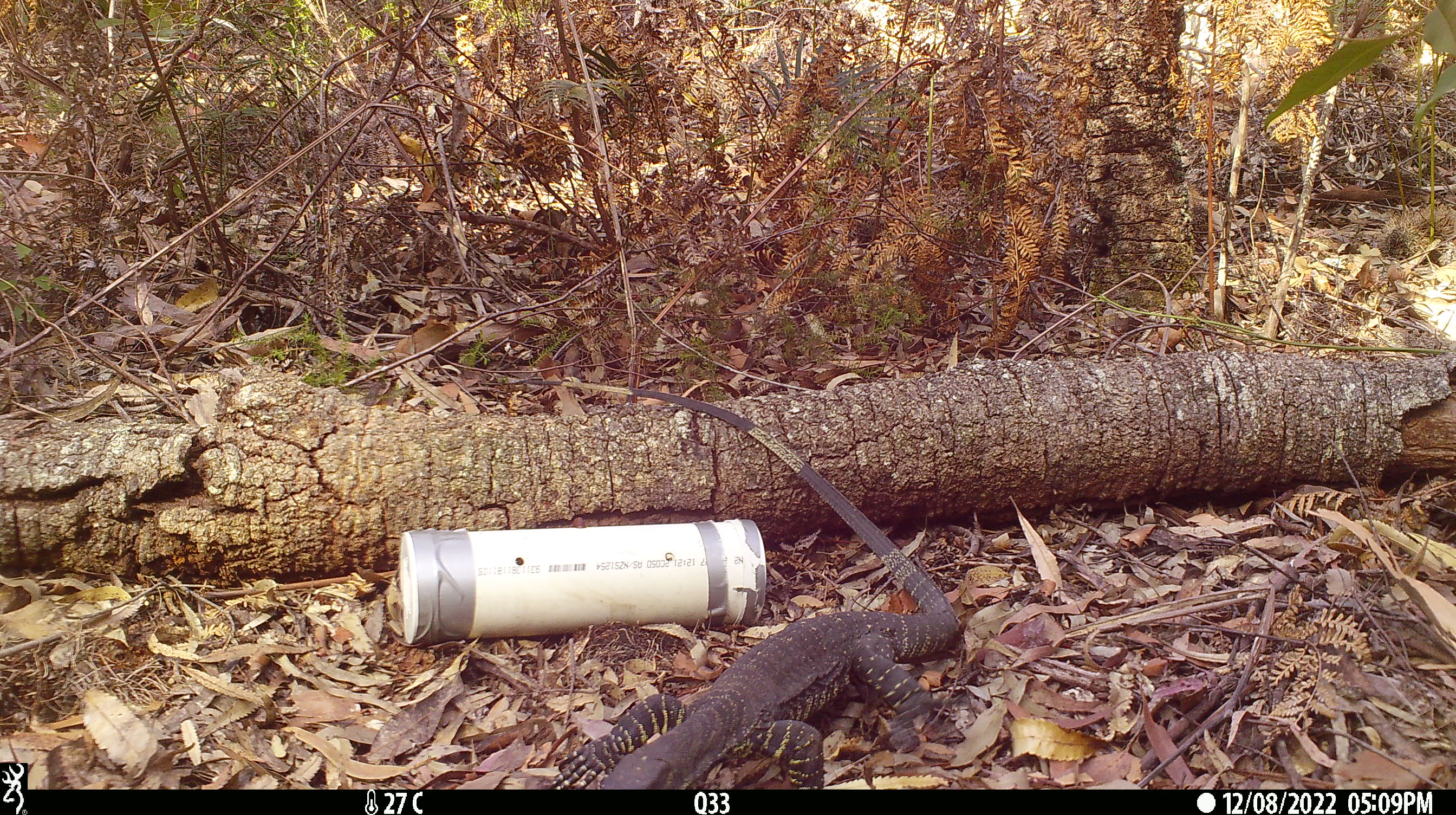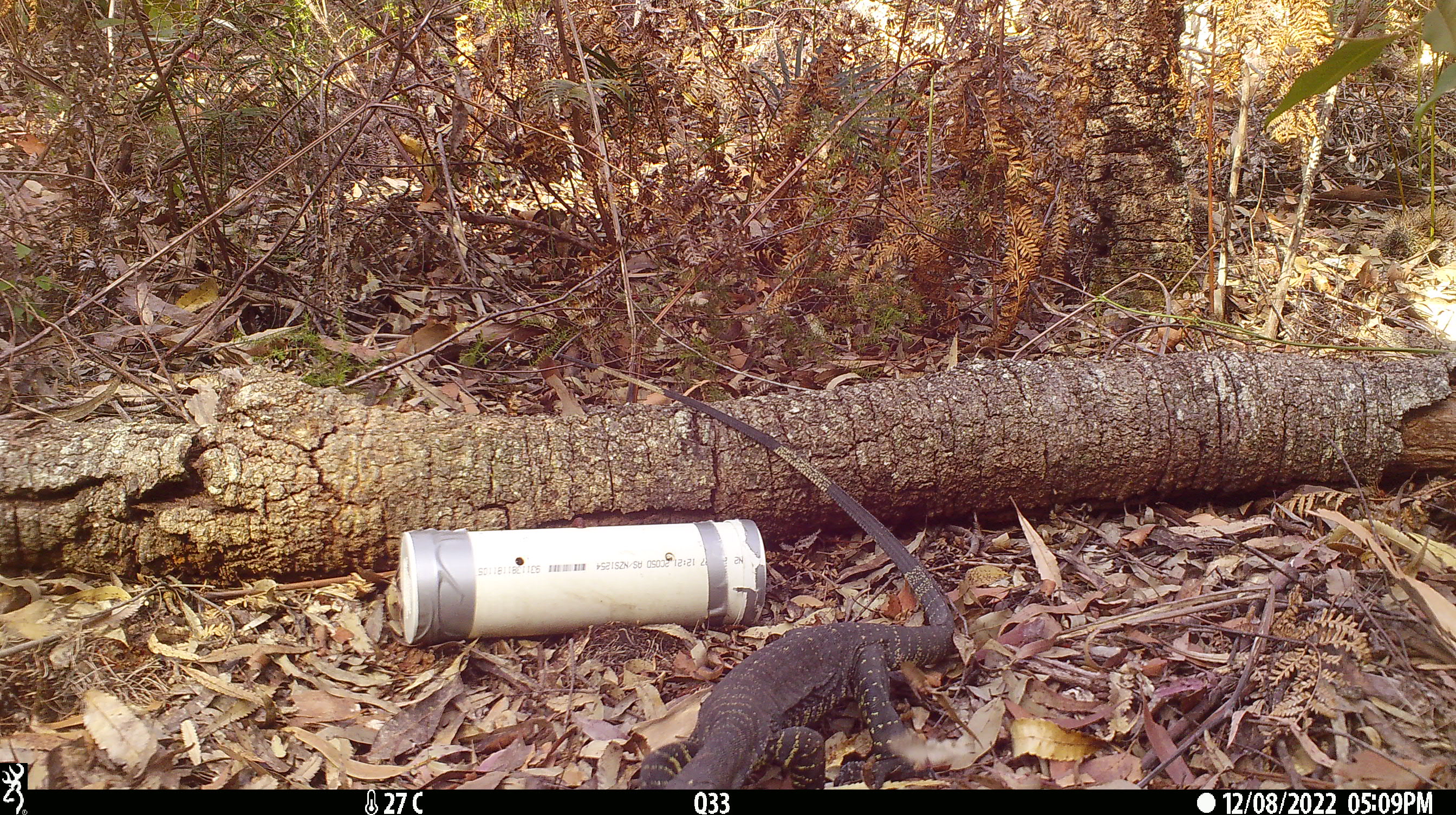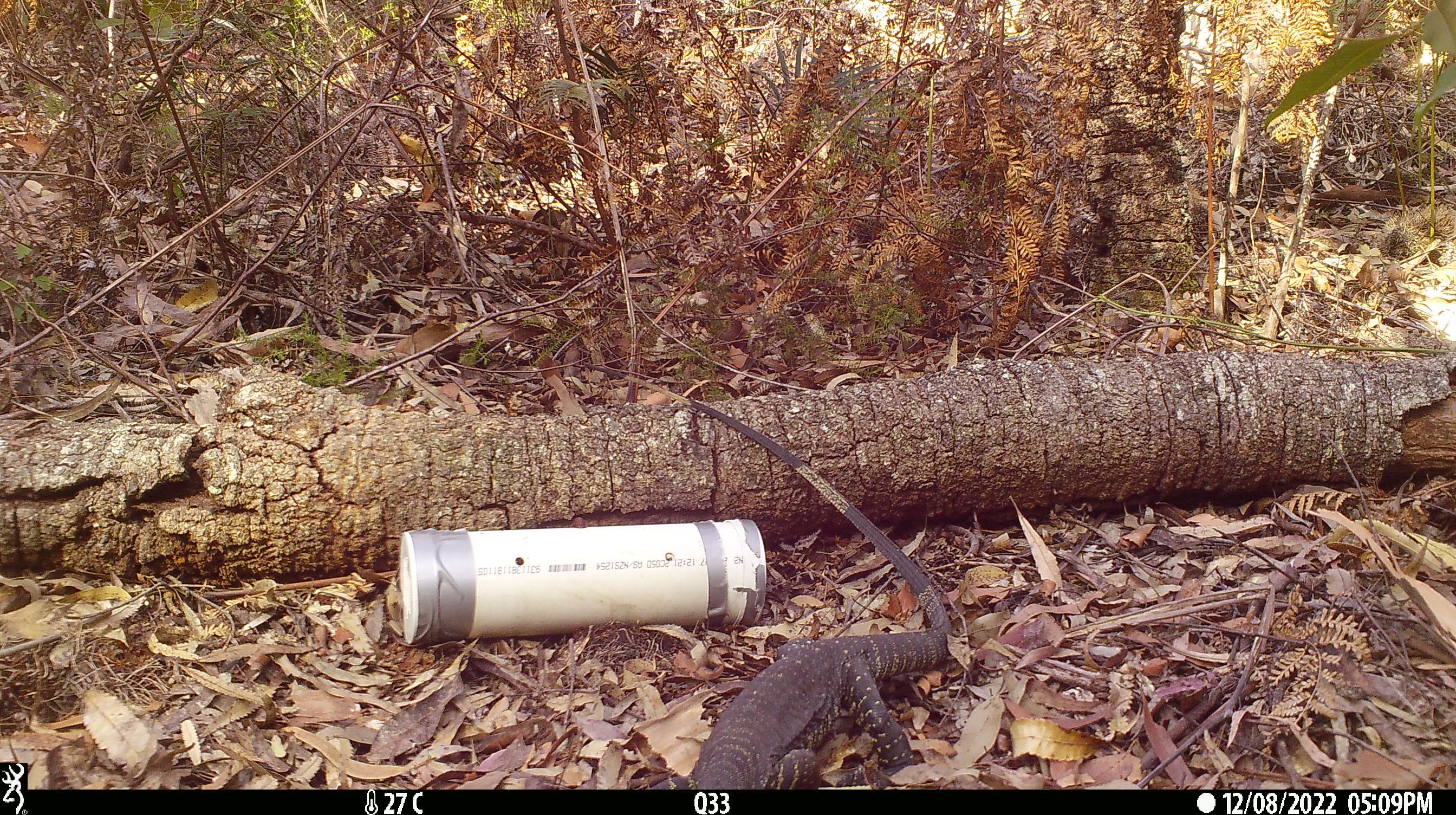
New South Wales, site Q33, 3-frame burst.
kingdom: Animalia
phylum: Chordata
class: Reptilia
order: Squamata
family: Varanidae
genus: Varanus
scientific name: Varanus varius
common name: lace monitor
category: goanna